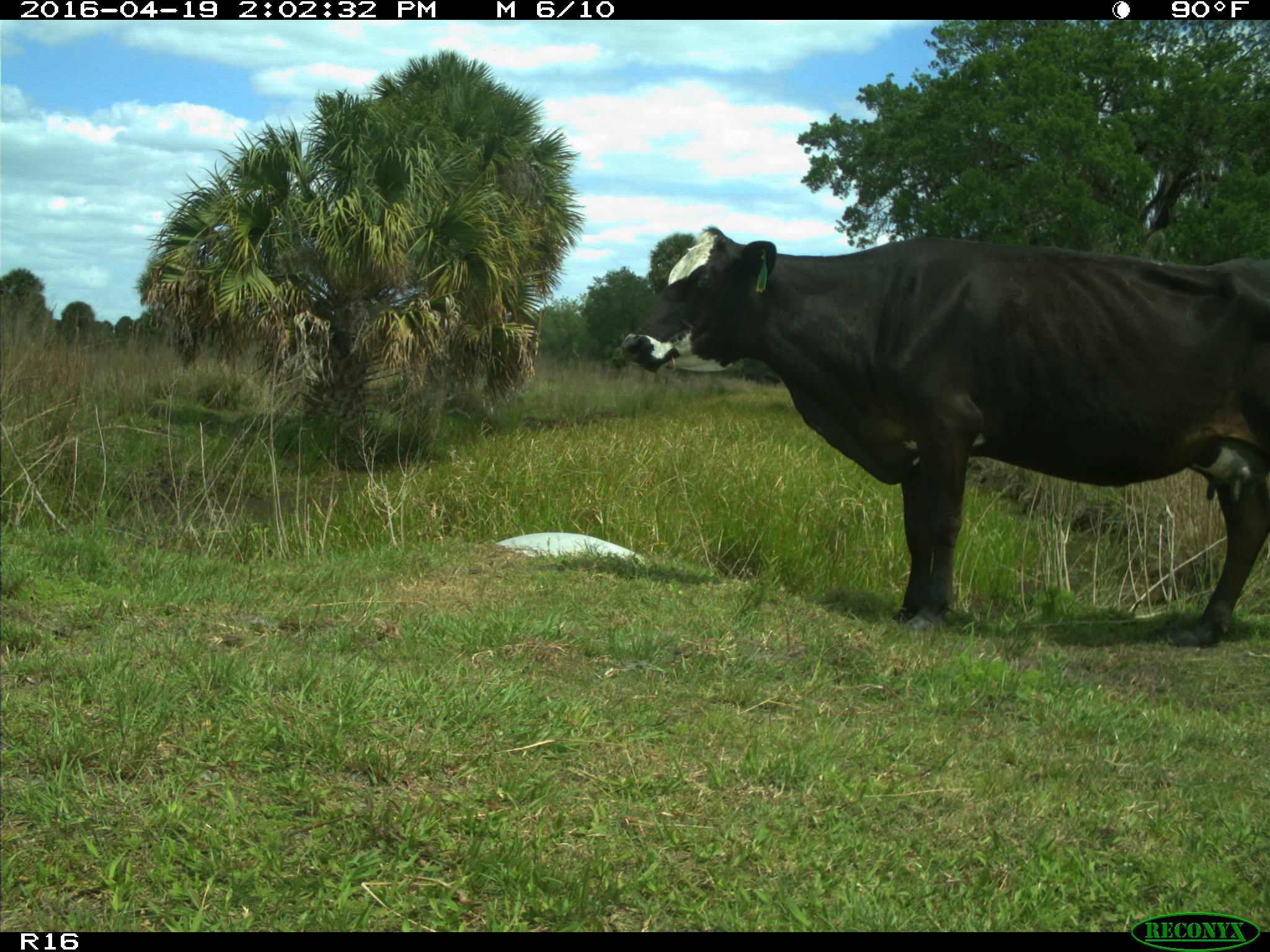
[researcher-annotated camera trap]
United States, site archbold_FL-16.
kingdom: Animalia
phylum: Chordata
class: Mammalia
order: Artiodactyla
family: Bovidae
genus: Bos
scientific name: Bos taurus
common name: domestic cow